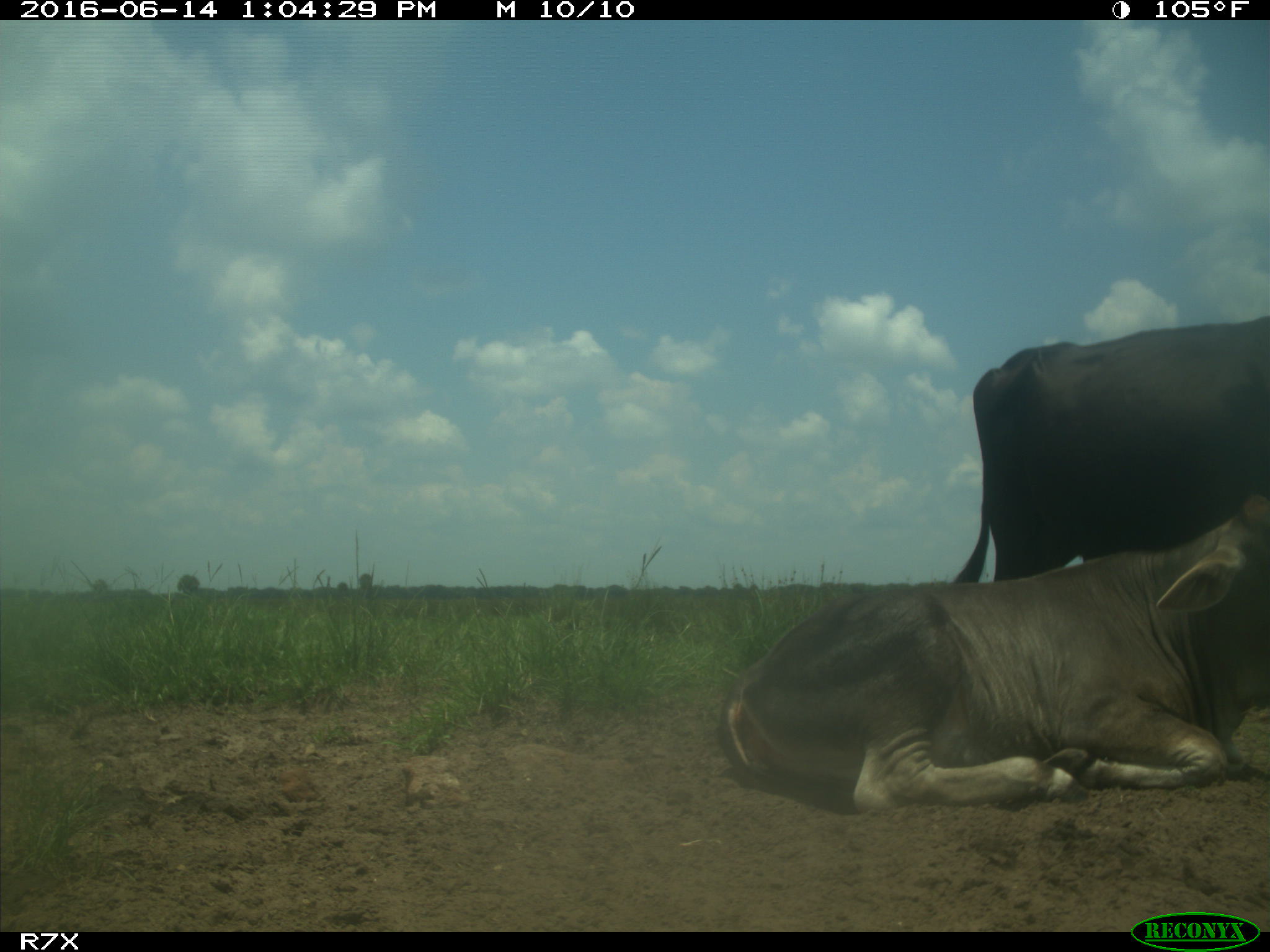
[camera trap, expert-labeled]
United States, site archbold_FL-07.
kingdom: Animalia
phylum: Chordata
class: Mammalia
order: Artiodactyla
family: Bovidae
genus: Bos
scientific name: Bos taurus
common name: domestic cow